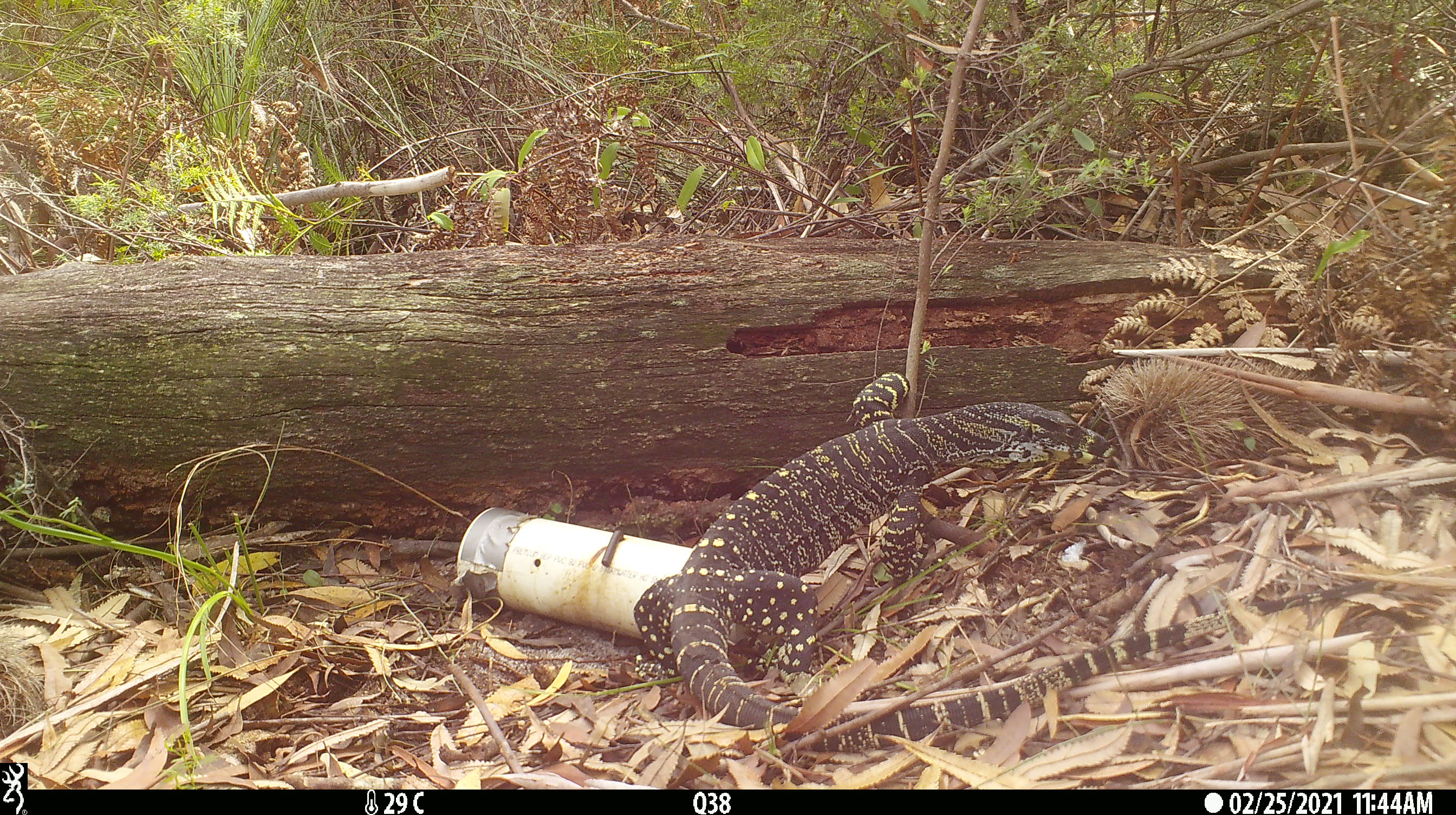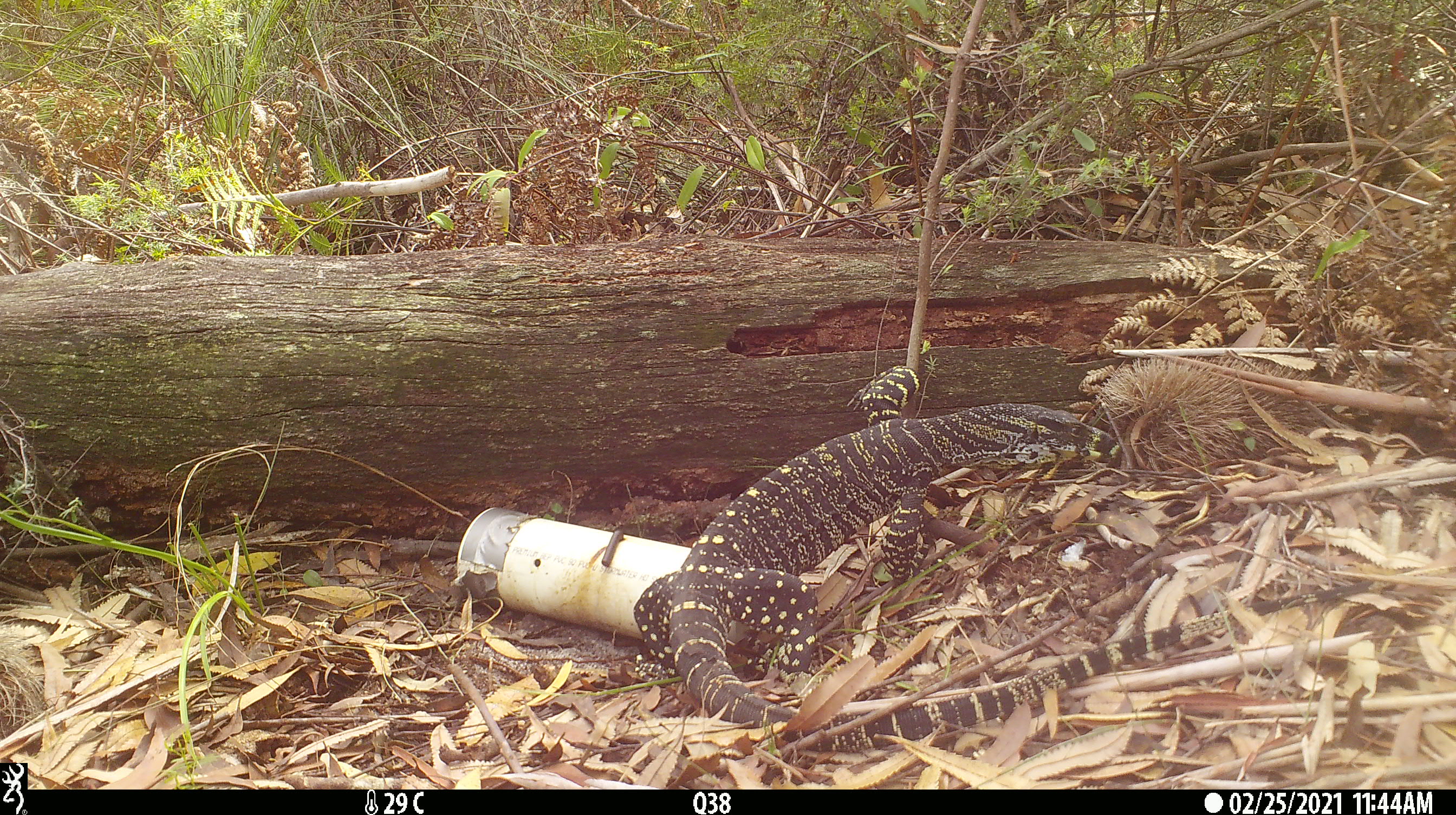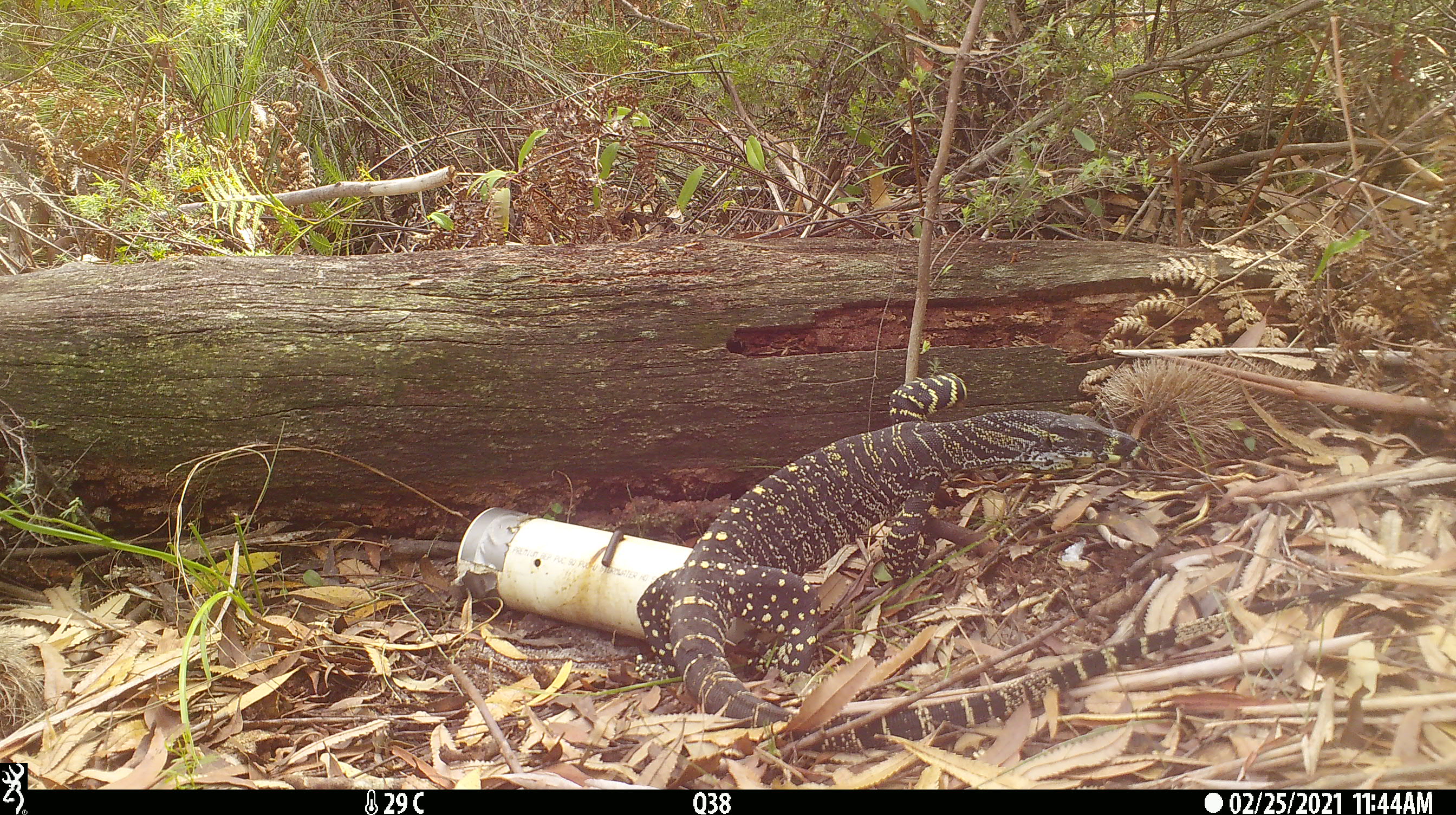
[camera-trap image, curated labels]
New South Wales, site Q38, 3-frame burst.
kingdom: Animalia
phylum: Chordata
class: Reptilia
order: Squamata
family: Varanidae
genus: Varanus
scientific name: Varanus varius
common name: lace monitor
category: goanna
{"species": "goanna (lace monitor) (Varanus varius)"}